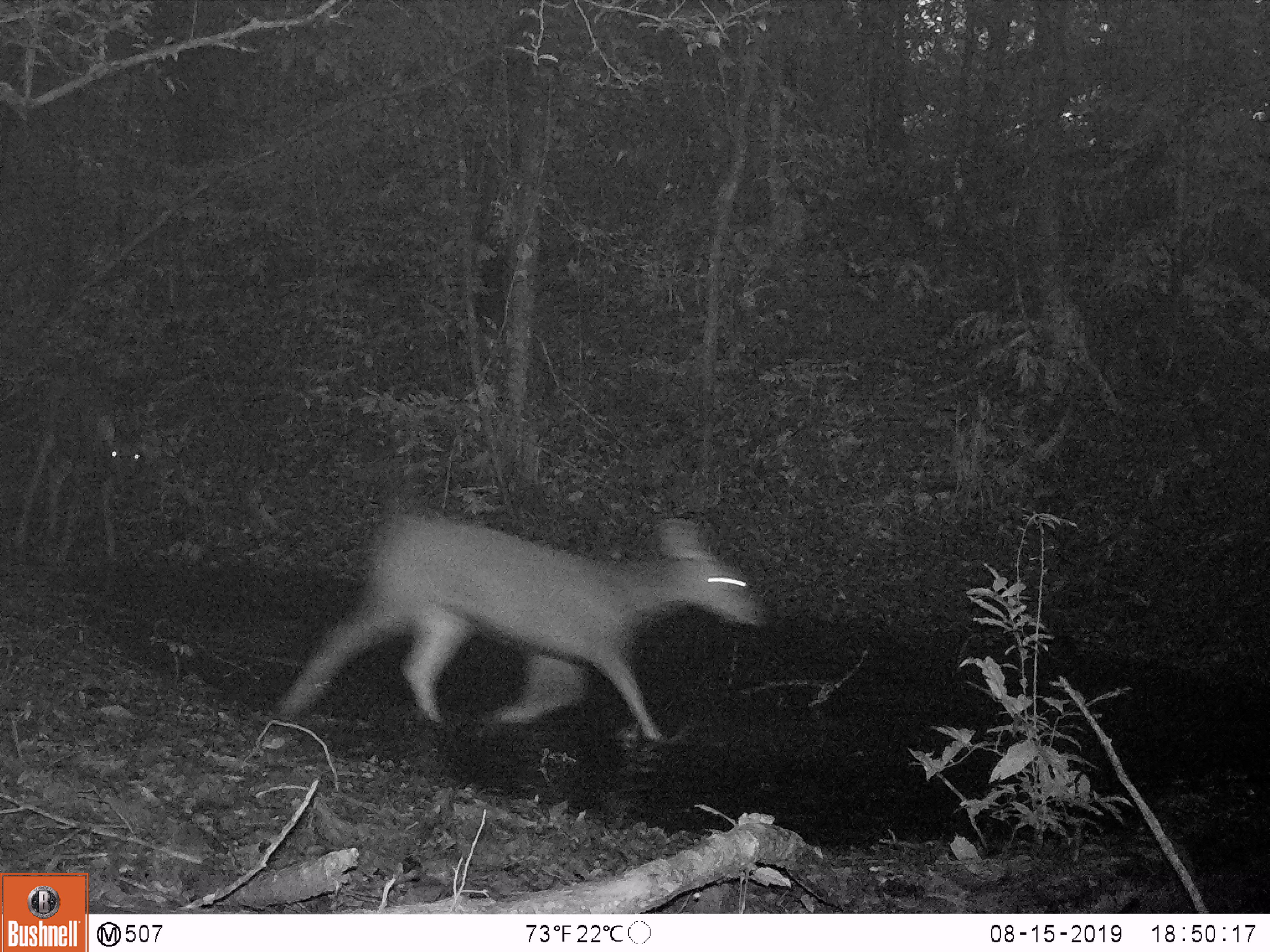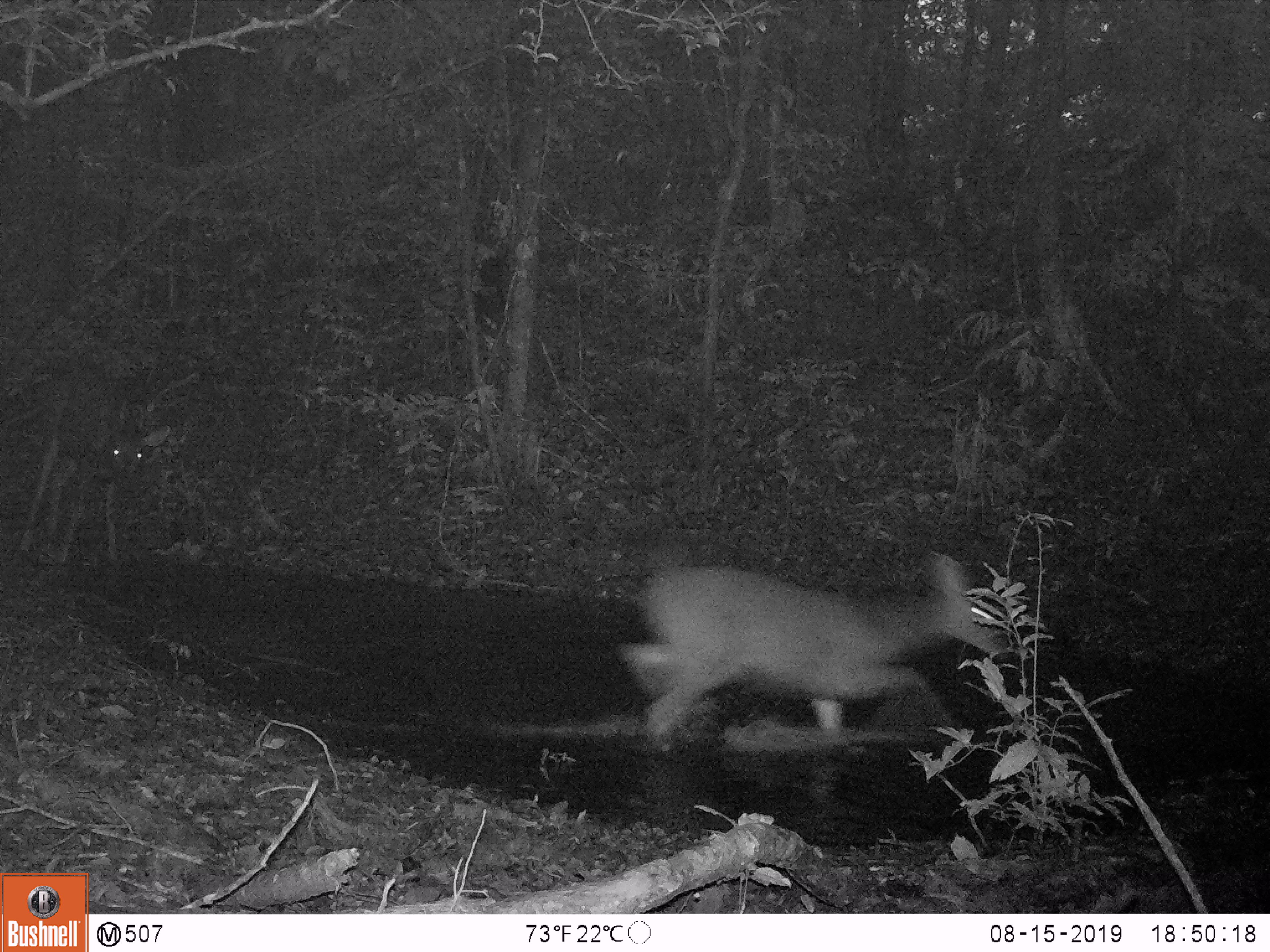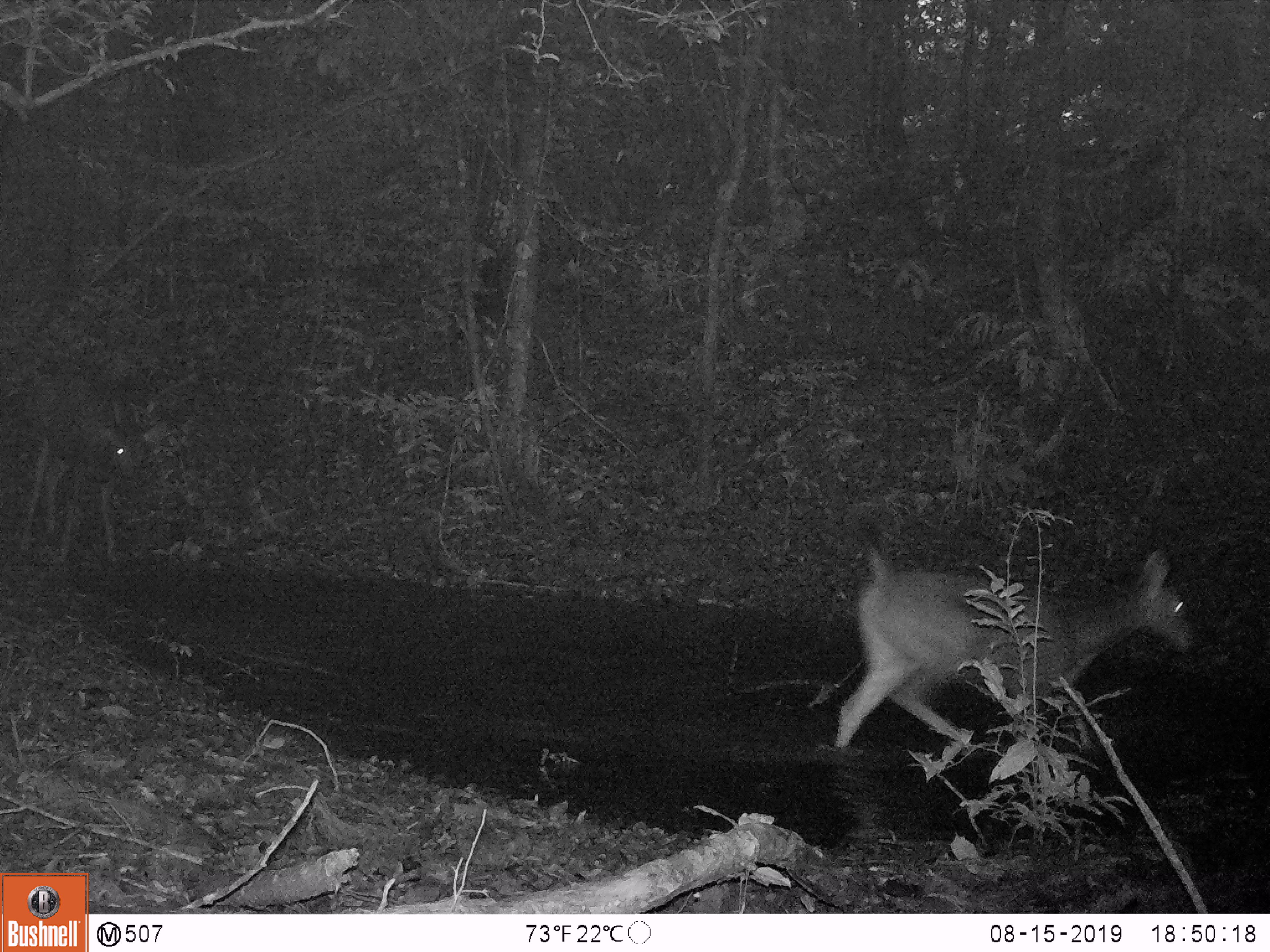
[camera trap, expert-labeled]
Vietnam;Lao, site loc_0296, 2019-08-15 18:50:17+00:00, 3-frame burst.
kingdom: Animalia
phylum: Chordata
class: Mammalia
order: Artiodactyla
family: Cervidae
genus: Rusa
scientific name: Rusa unicolor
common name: sambar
Sambar (Rusa unicolor). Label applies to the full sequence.